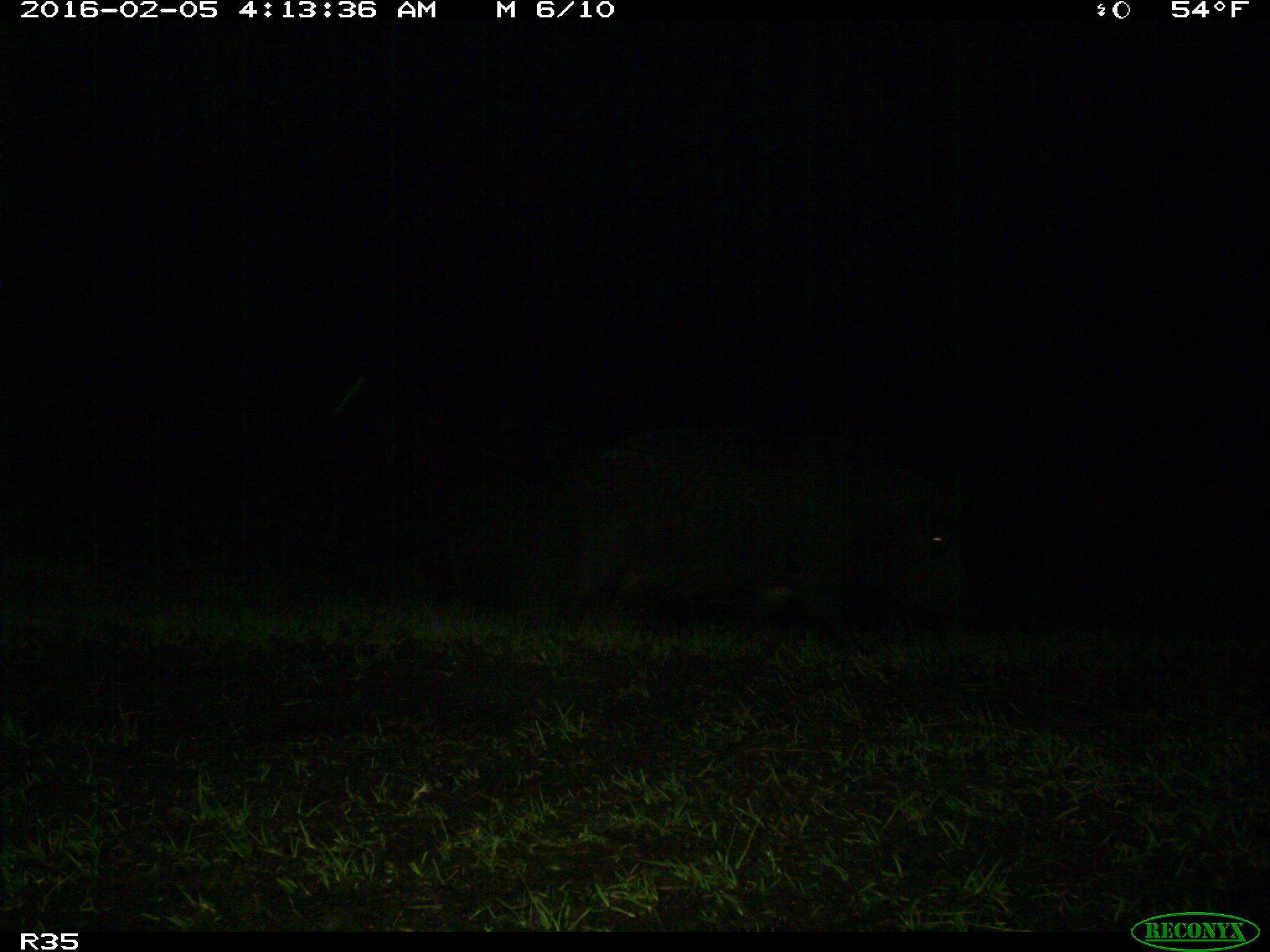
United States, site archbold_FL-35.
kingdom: Animalia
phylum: Chordata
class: Mammalia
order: Artiodactyla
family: Suidae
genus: Sus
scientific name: Sus scrofa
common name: wild boar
Sus scrofa (wild boar).